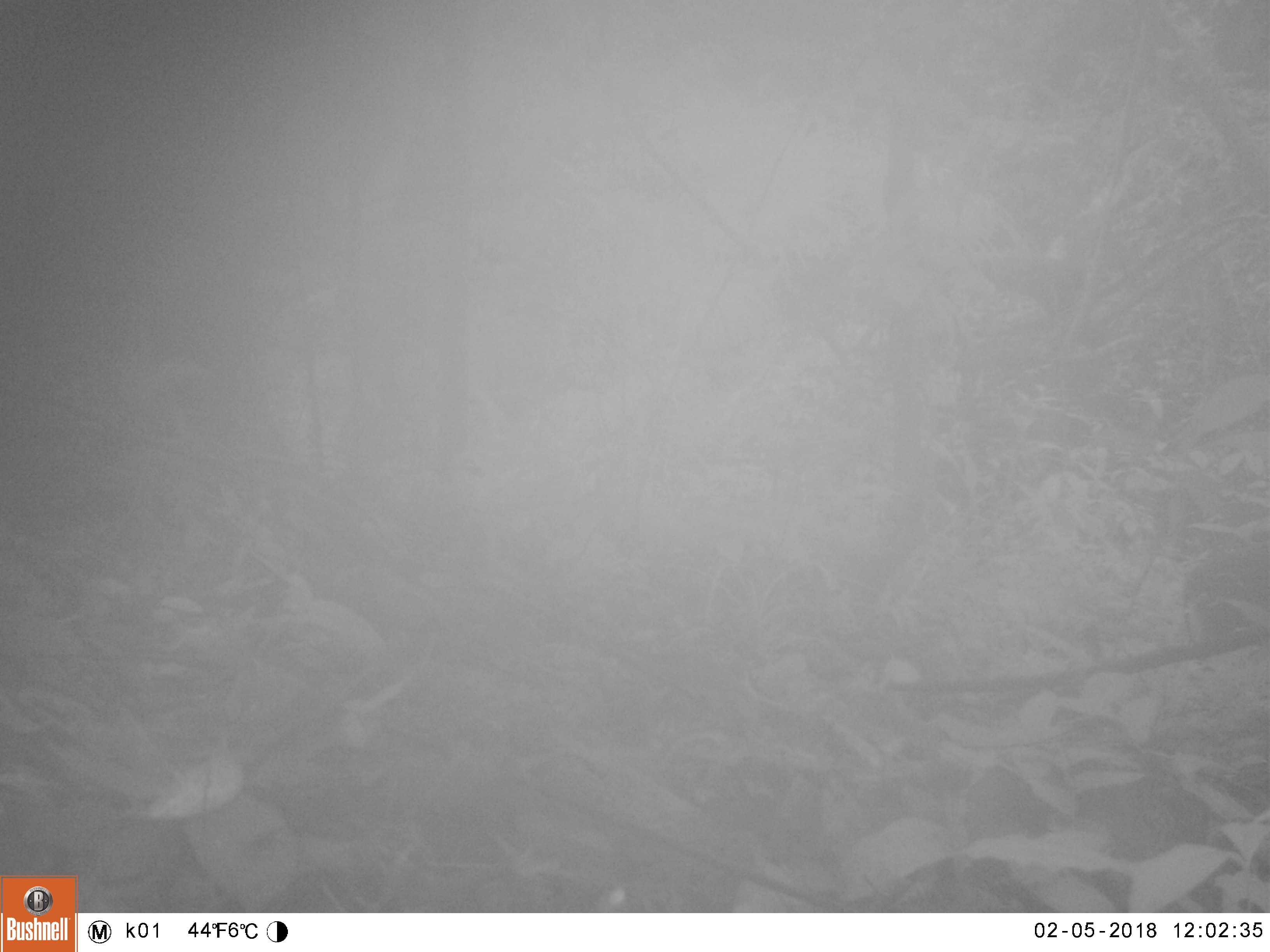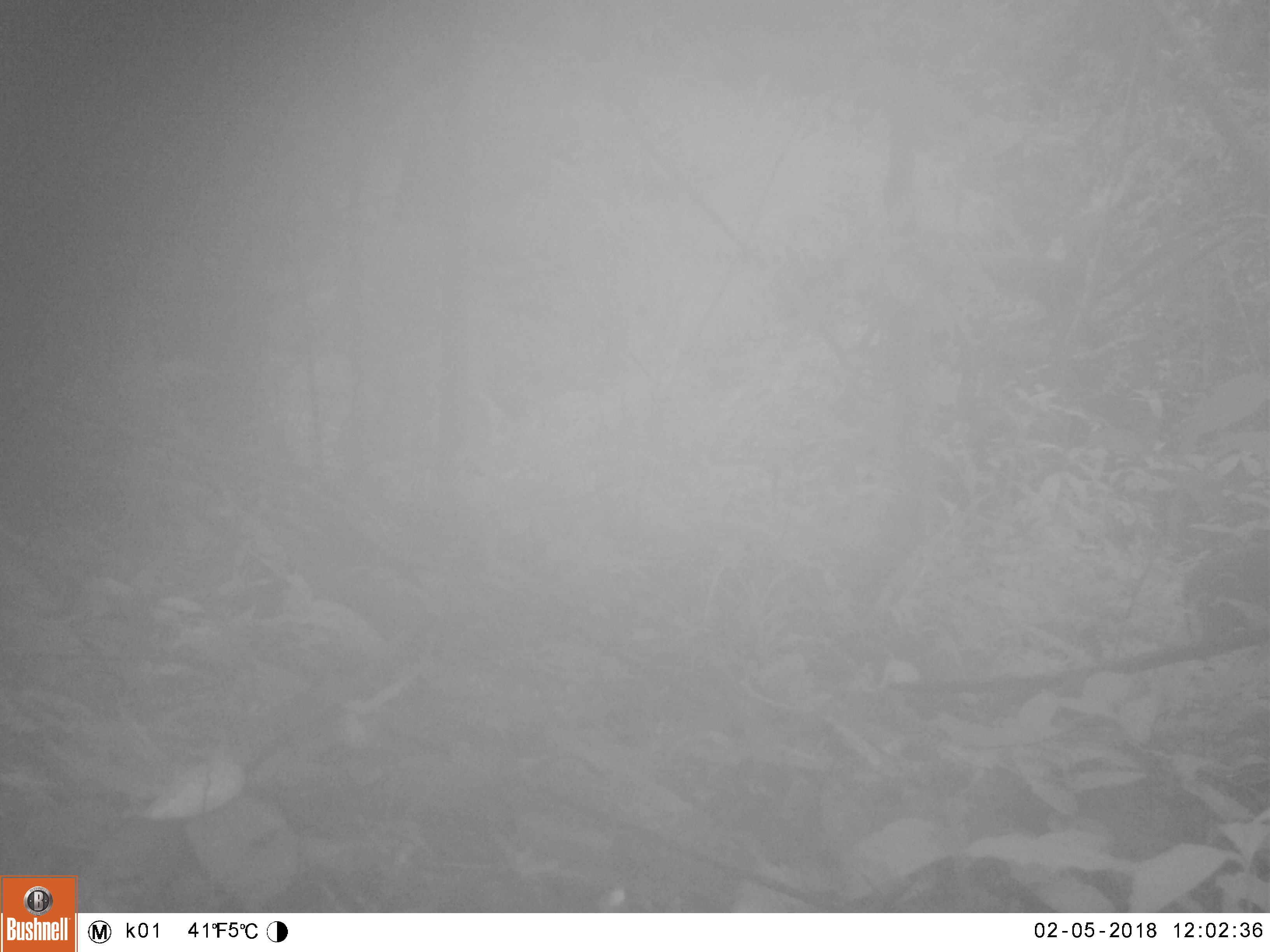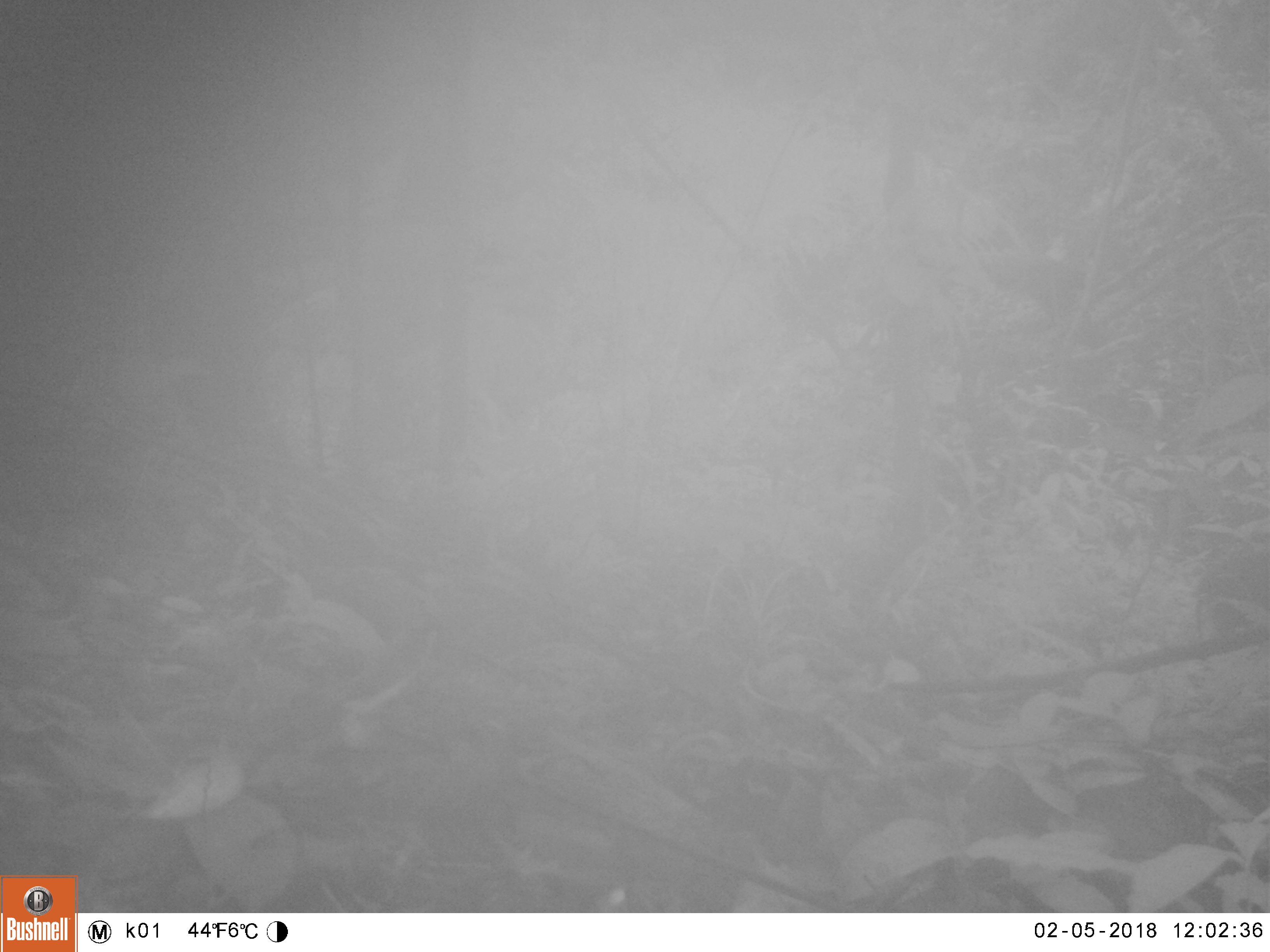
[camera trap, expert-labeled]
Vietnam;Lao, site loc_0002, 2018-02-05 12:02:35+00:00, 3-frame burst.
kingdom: Animalia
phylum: Chordata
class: Mammalia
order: Artiodactyla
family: Suidae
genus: Sus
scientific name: Sus scrofa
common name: eurasian wild pig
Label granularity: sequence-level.